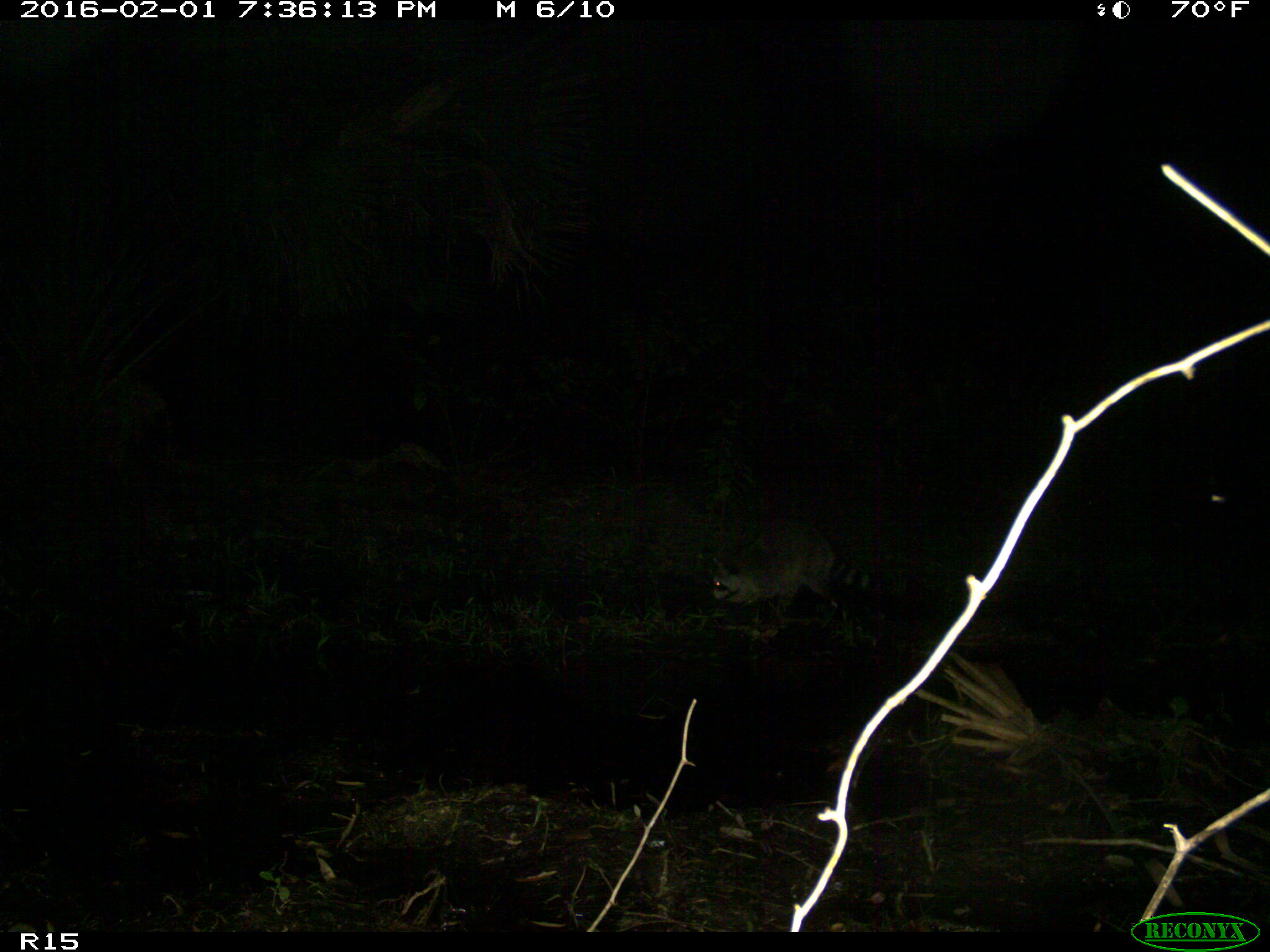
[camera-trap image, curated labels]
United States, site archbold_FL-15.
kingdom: Animalia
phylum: Chordata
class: Mammalia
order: Carnivora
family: Procyonidae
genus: Procyon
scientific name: Procyon lotor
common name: common raccoon